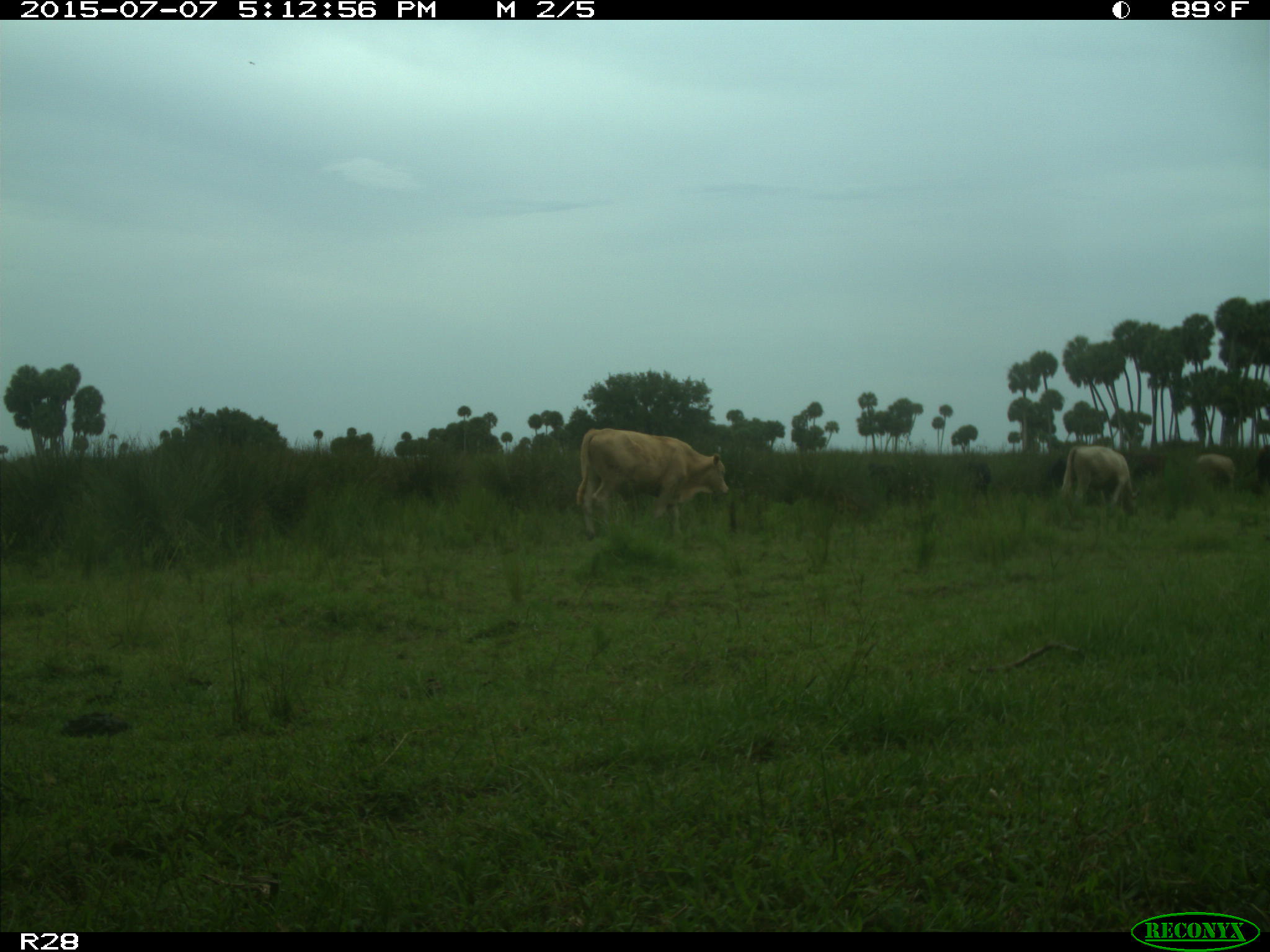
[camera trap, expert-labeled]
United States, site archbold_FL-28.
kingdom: Animalia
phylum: Chordata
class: Mammalia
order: Artiodactyla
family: Bovidae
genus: Bos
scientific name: Bos taurus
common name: domestic cow